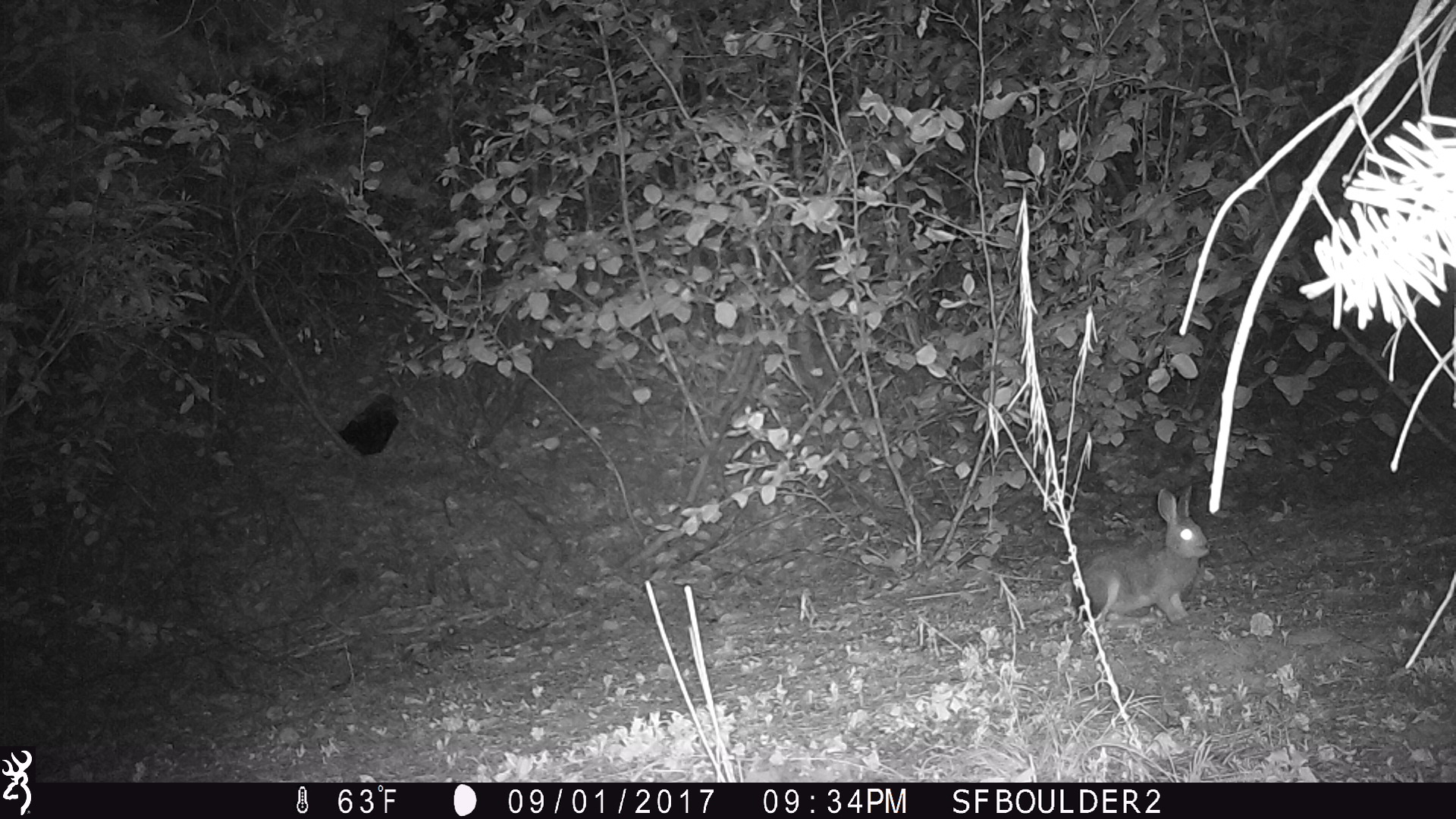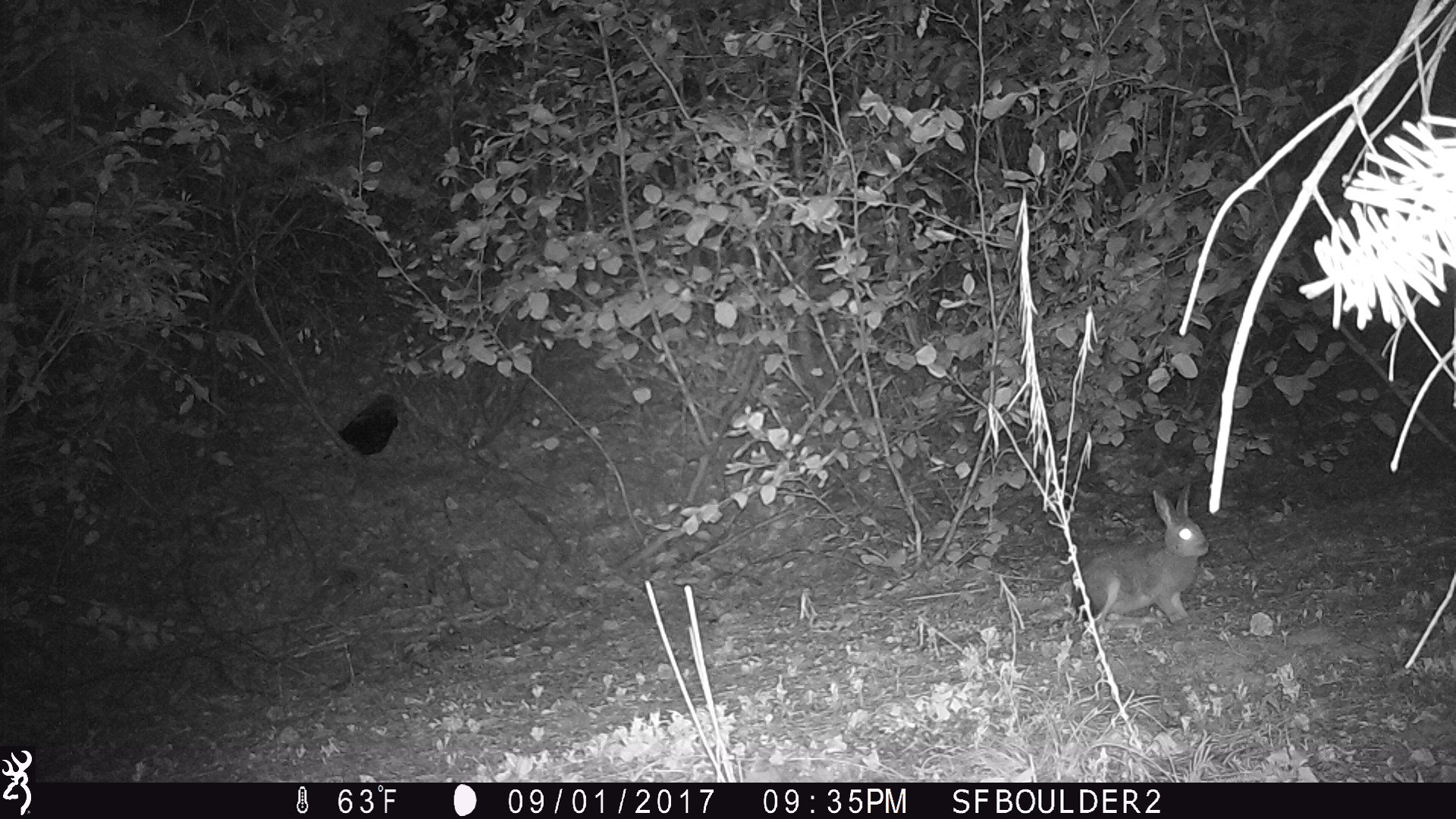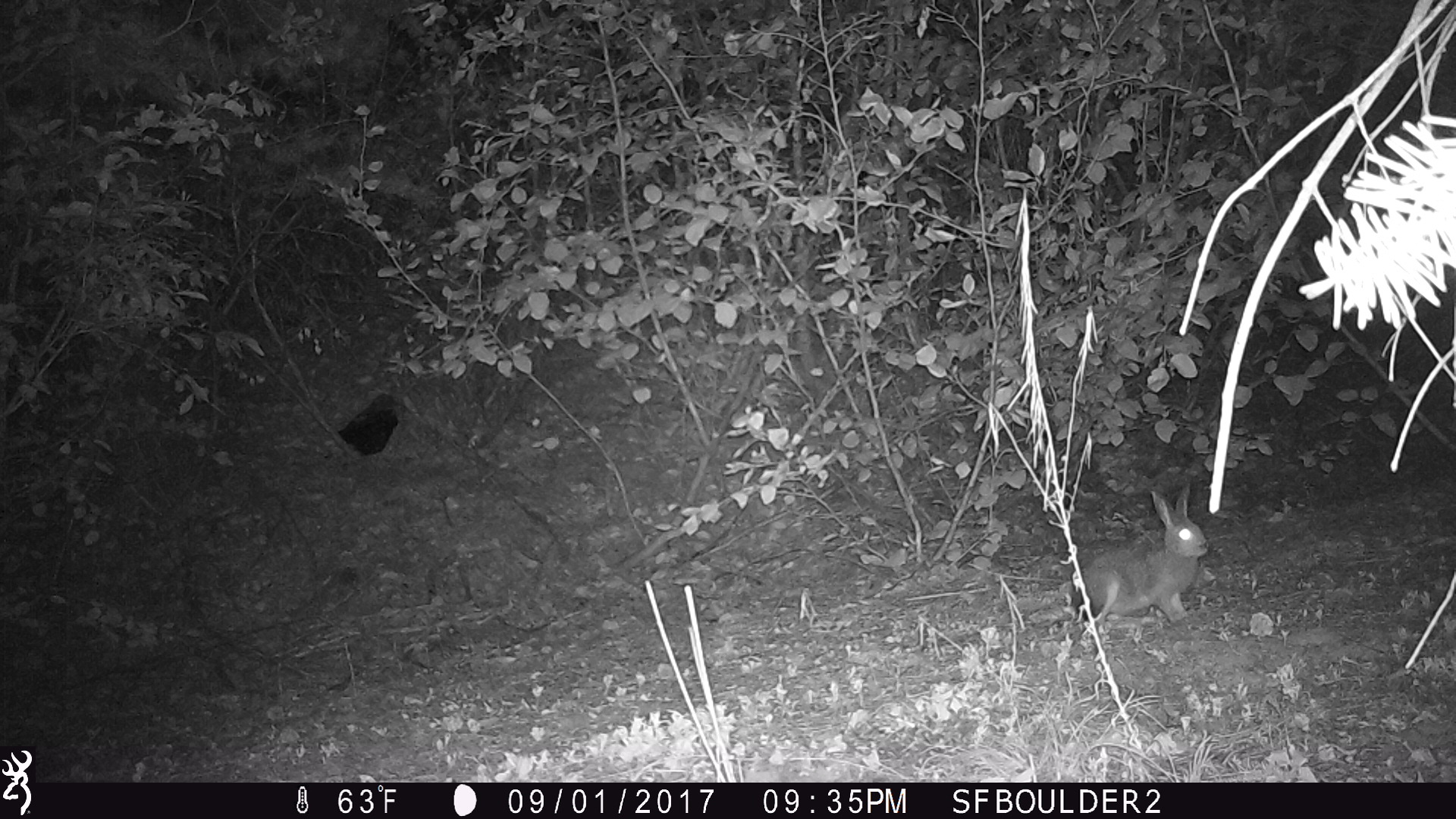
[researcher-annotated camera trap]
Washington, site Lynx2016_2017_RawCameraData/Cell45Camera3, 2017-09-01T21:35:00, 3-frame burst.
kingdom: Animalia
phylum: Chordata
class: Mammalia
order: Lagomorpha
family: Leporidae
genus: Lepus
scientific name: Lepus americanus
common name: snowshoe hare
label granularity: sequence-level